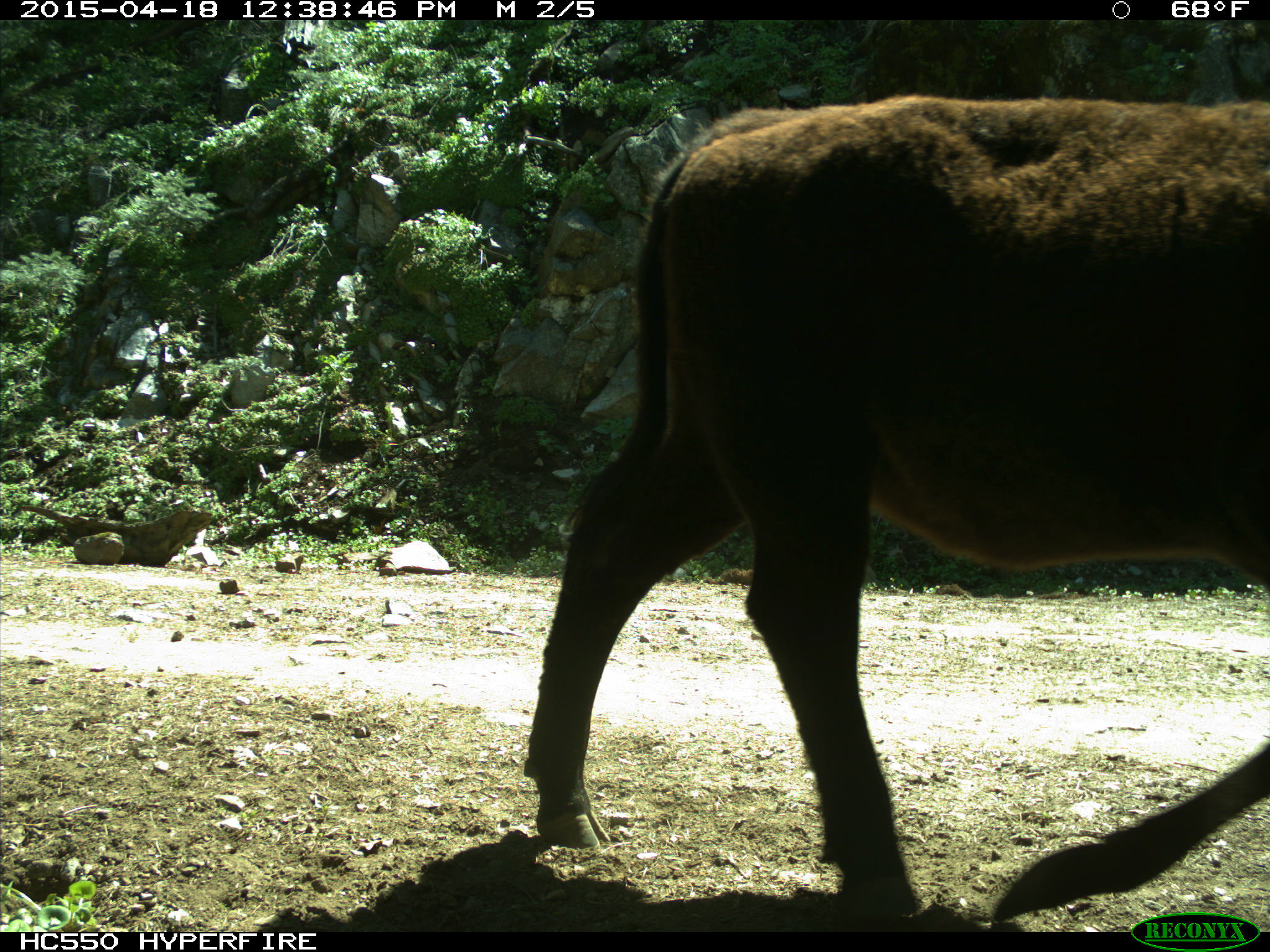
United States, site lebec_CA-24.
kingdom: Animalia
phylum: Chordata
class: Mammalia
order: Artiodactyla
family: Bovidae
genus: Bos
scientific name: Bos taurus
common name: domestic cow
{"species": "Bos taurus (domestic cow)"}